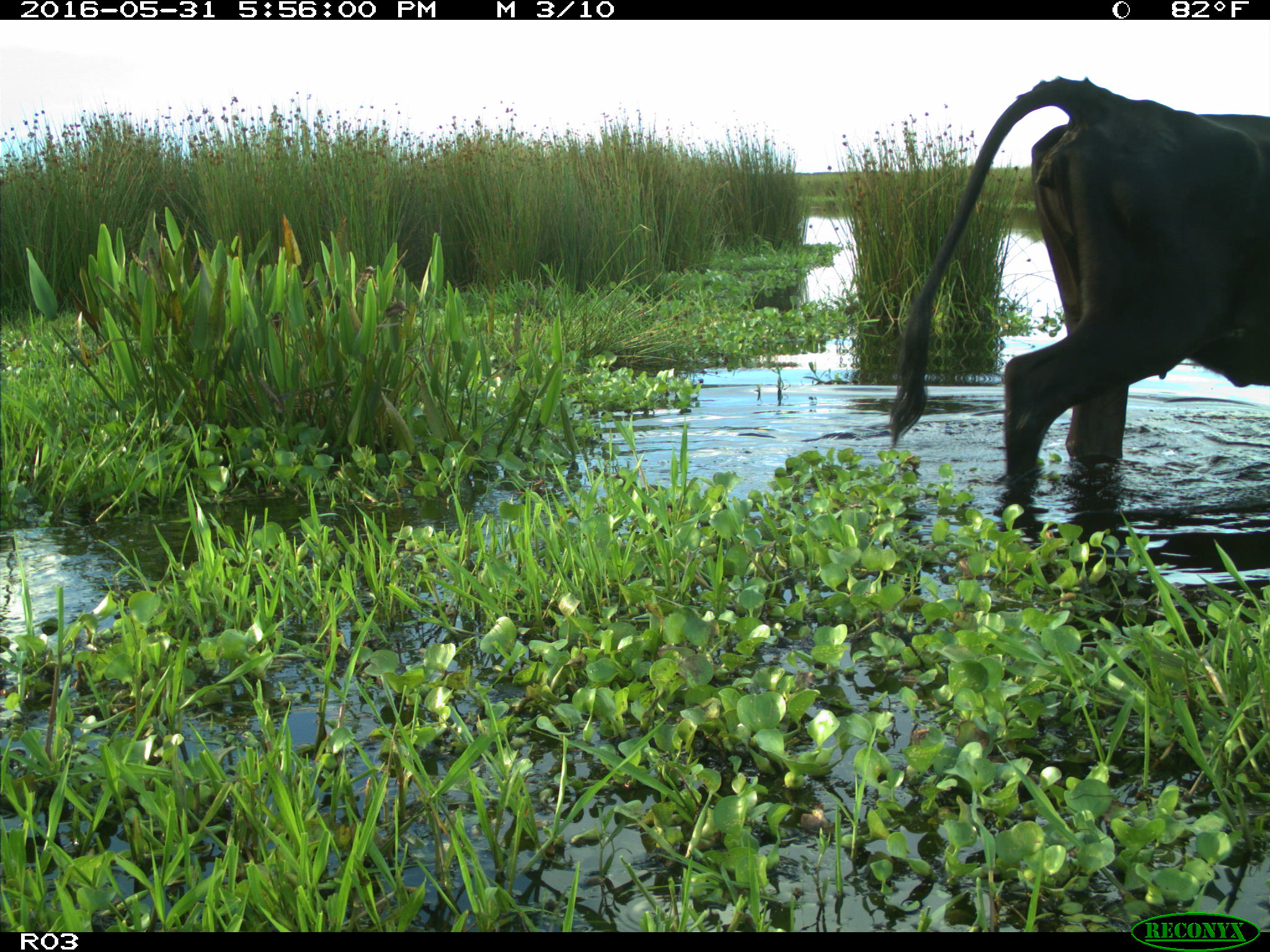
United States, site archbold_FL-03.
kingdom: Animalia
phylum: Chordata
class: Mammalia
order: Artiodactyla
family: Bovidae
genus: Bos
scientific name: Bos taurus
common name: domestic cow